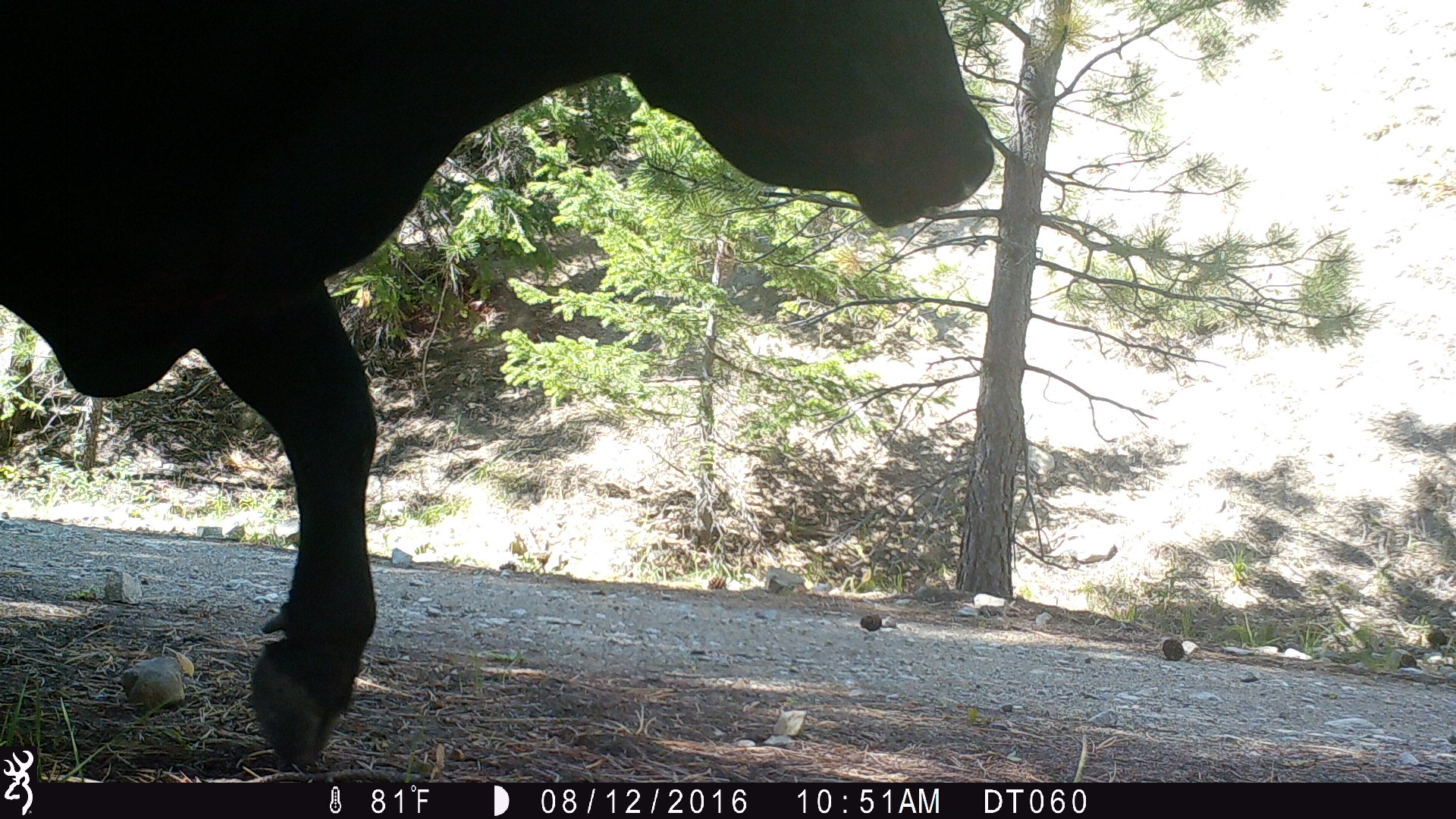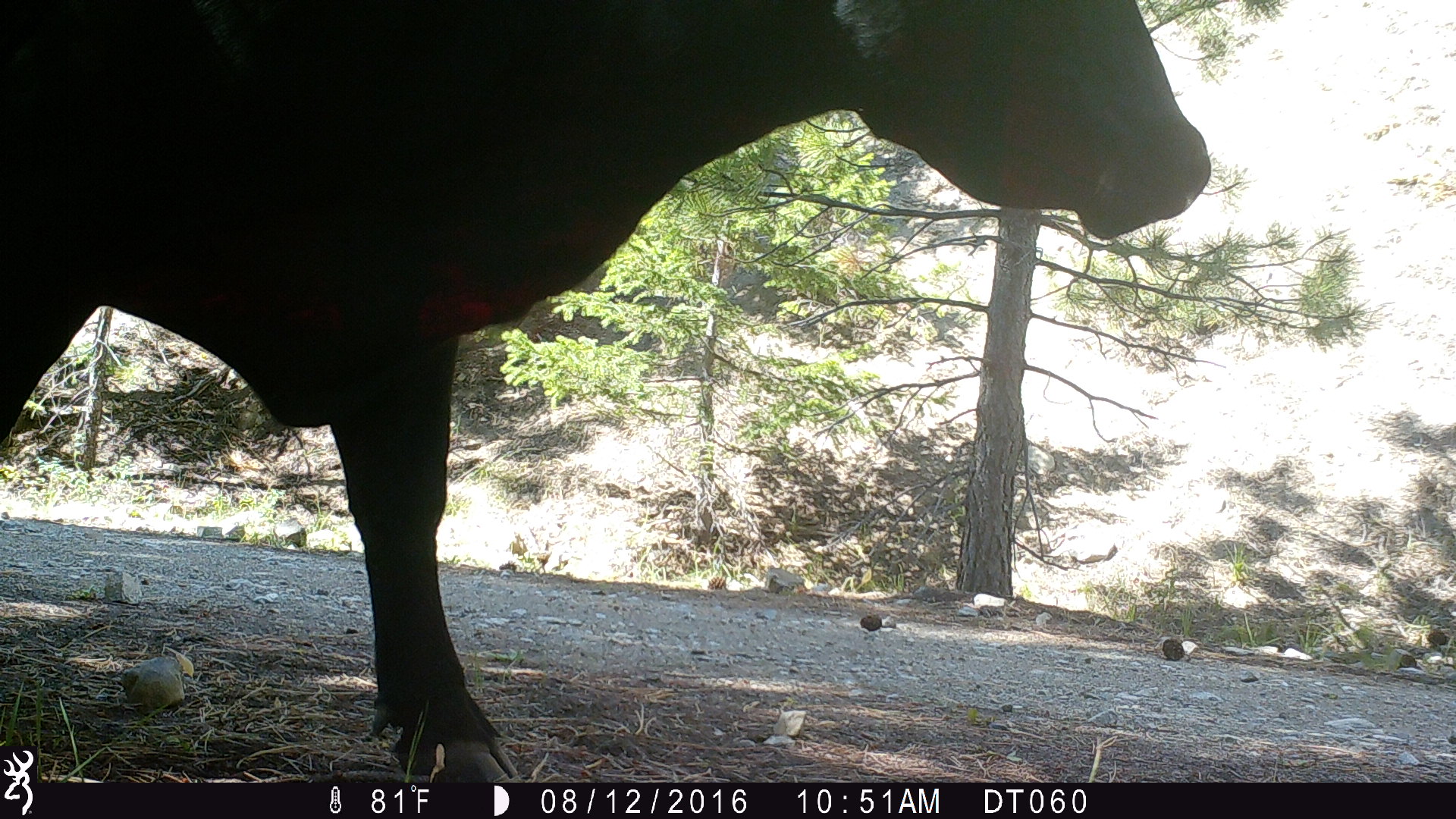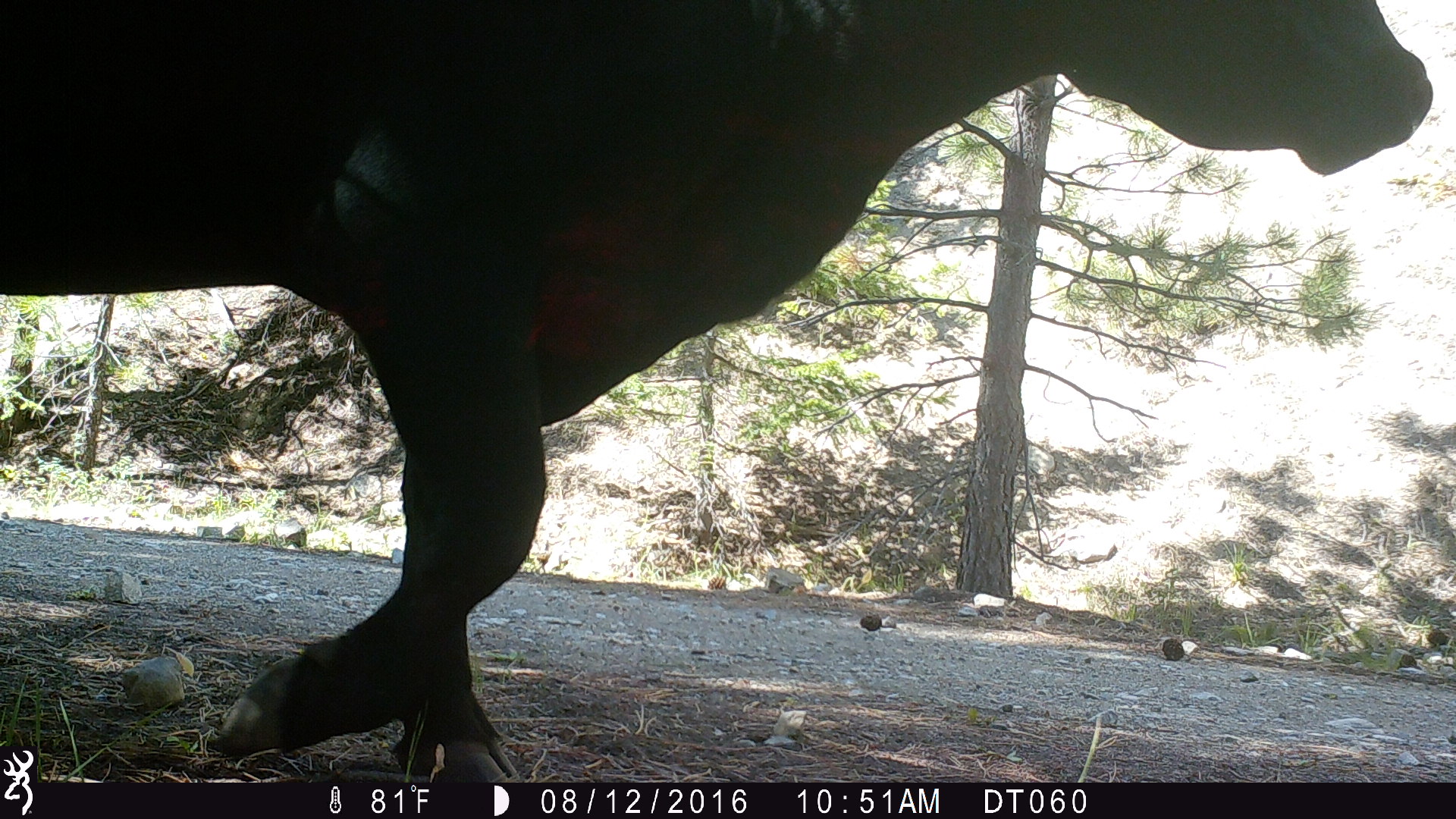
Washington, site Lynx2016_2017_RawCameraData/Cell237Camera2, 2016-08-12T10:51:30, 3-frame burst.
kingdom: Animalia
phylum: Chordata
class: Mammalia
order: Artiodactyla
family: Bovidae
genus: Bos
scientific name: Bos taurus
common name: domestic cattle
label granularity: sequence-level